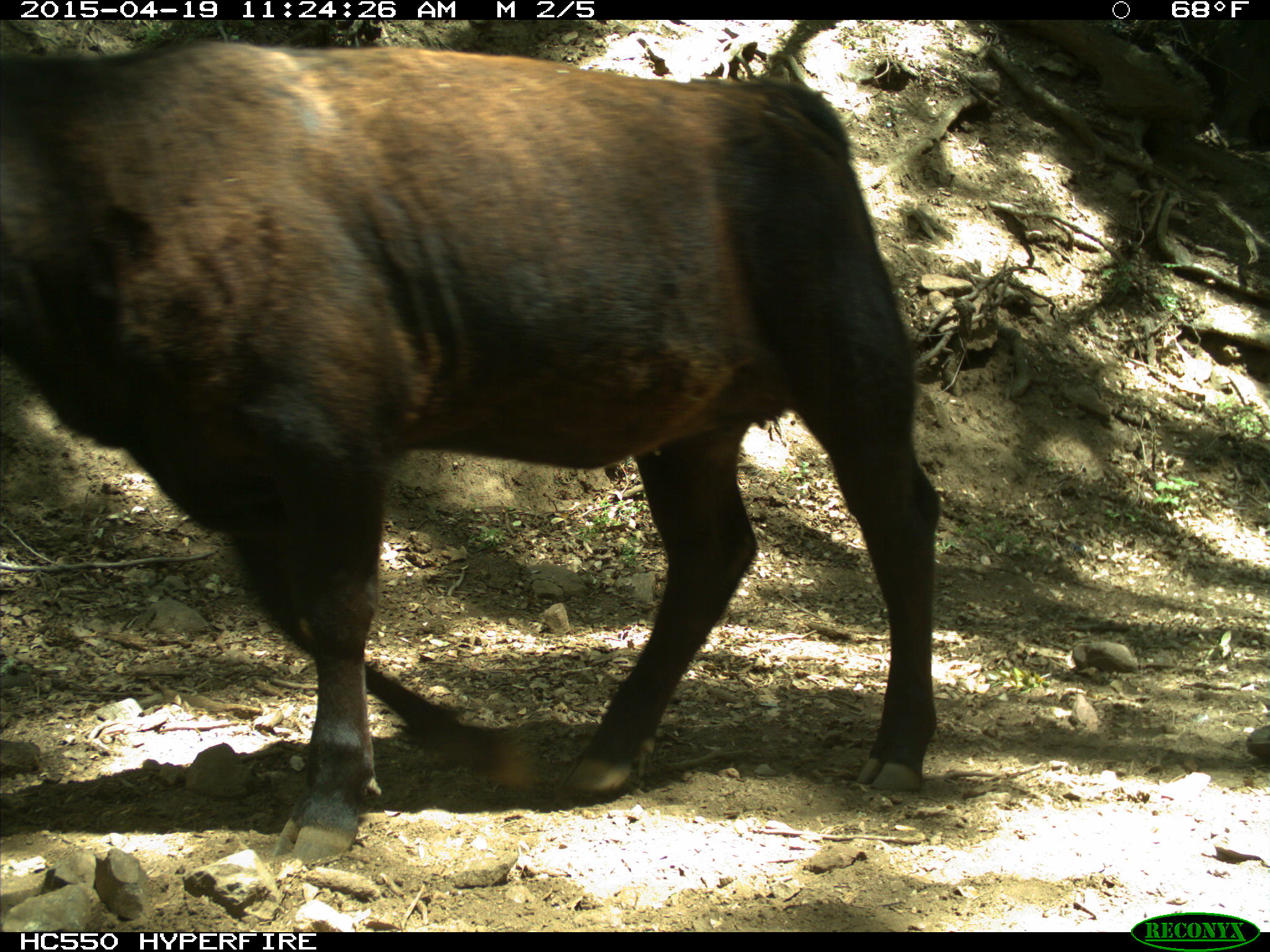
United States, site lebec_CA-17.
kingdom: Animalia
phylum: Chordata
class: Mammalia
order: Artiodactyla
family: Bovidae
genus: Bos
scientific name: Bos taurus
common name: domestic cow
Bos taurus (domestic cow).